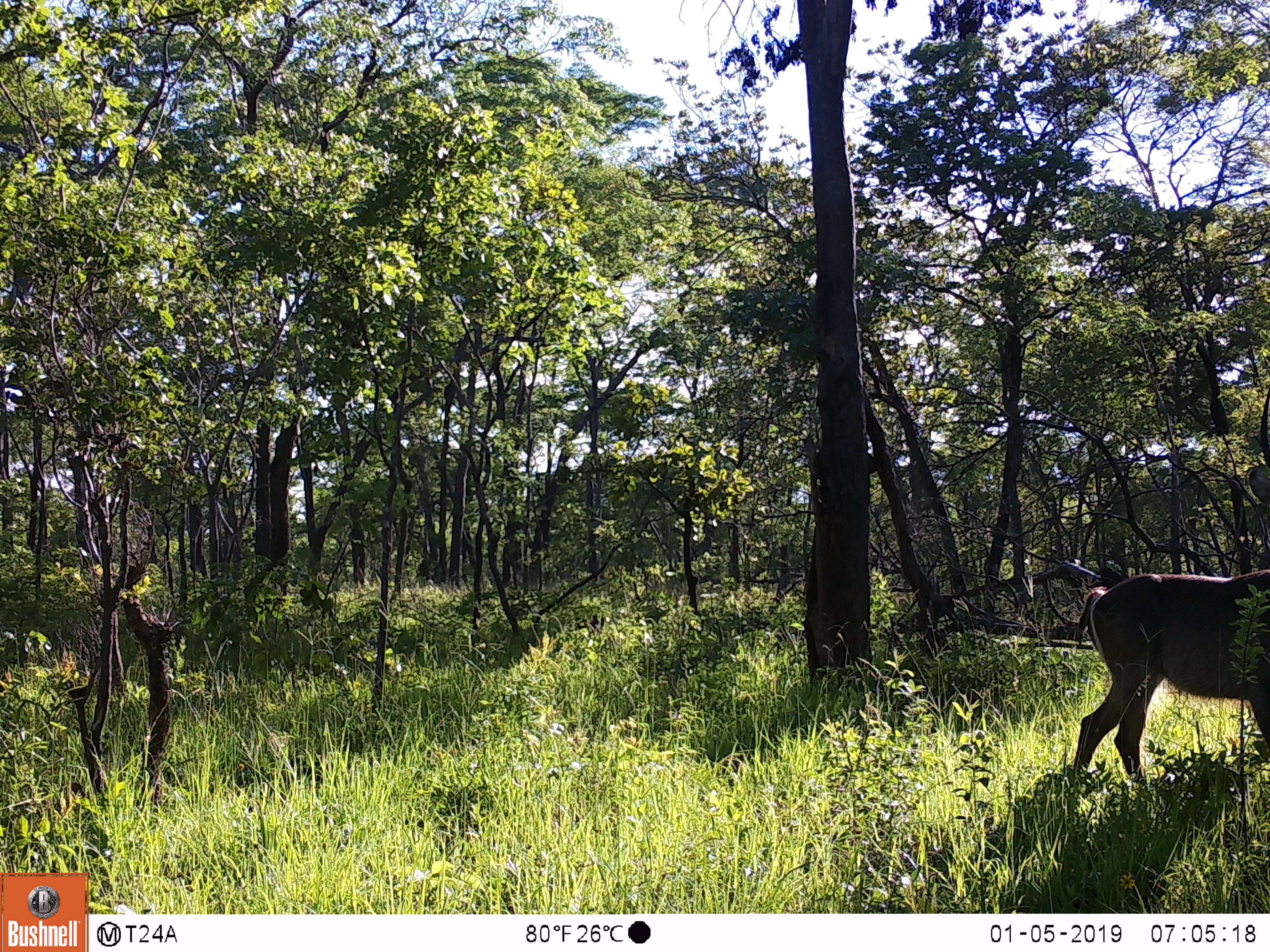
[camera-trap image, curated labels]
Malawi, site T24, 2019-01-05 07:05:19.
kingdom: Animalia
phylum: Chordata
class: Mammalia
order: Artiodactyla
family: Bovidae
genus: Kobus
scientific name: Kobus ellipsiprymnus ellipsiprymnus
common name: common waterbuck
Common waterbuck (Kobus ellipsiprymnus ellipsiprymnus), count 1.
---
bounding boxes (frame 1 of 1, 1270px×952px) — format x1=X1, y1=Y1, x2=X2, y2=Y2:
common waterbuck: x1=1047, y1=551, x2=1266, y2=787